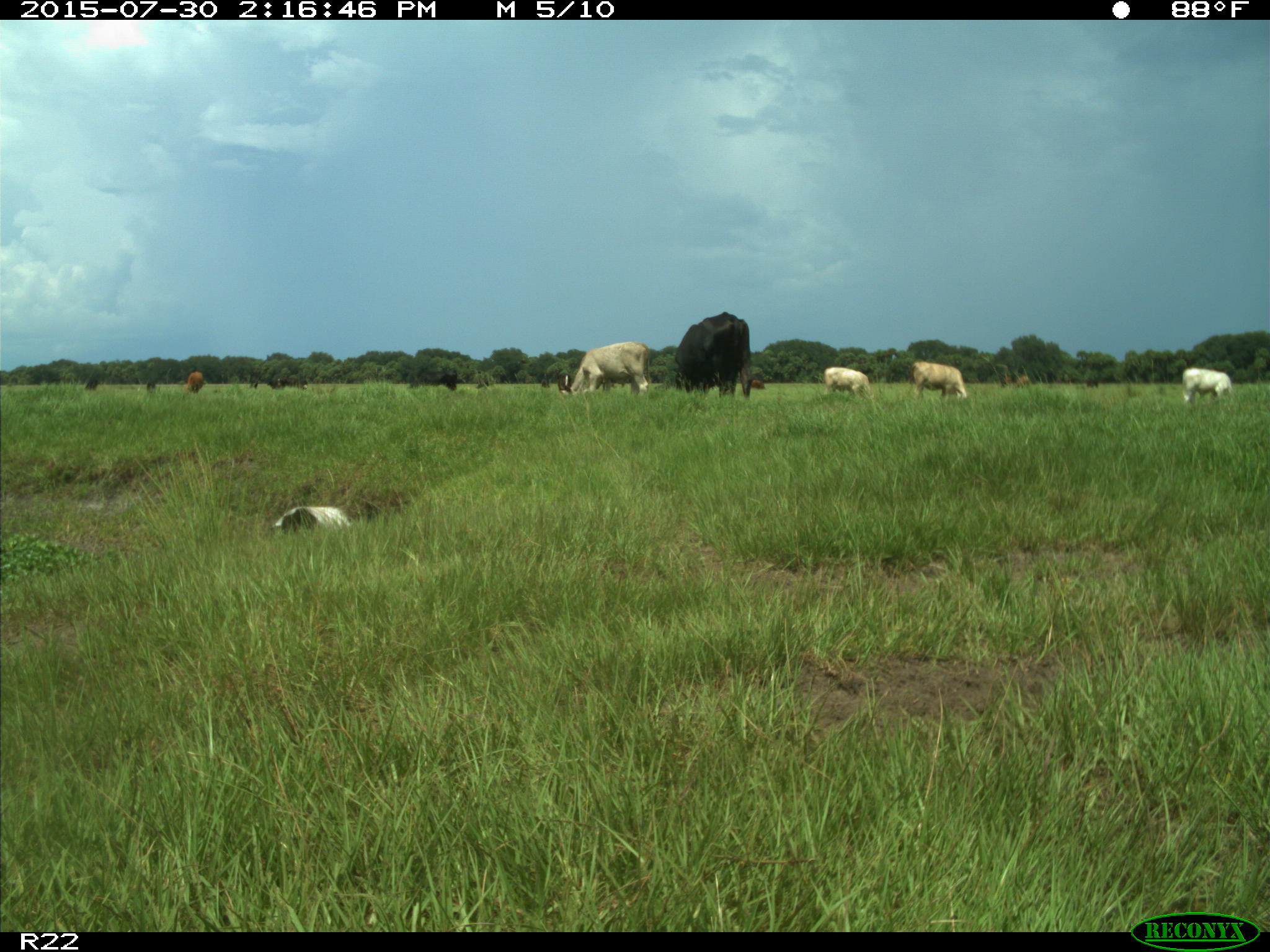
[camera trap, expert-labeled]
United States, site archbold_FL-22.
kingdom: Animalia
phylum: Chordata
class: Mammalia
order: Artiodactyla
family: Bovidae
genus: Bos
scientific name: Bos taurus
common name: domestic cow